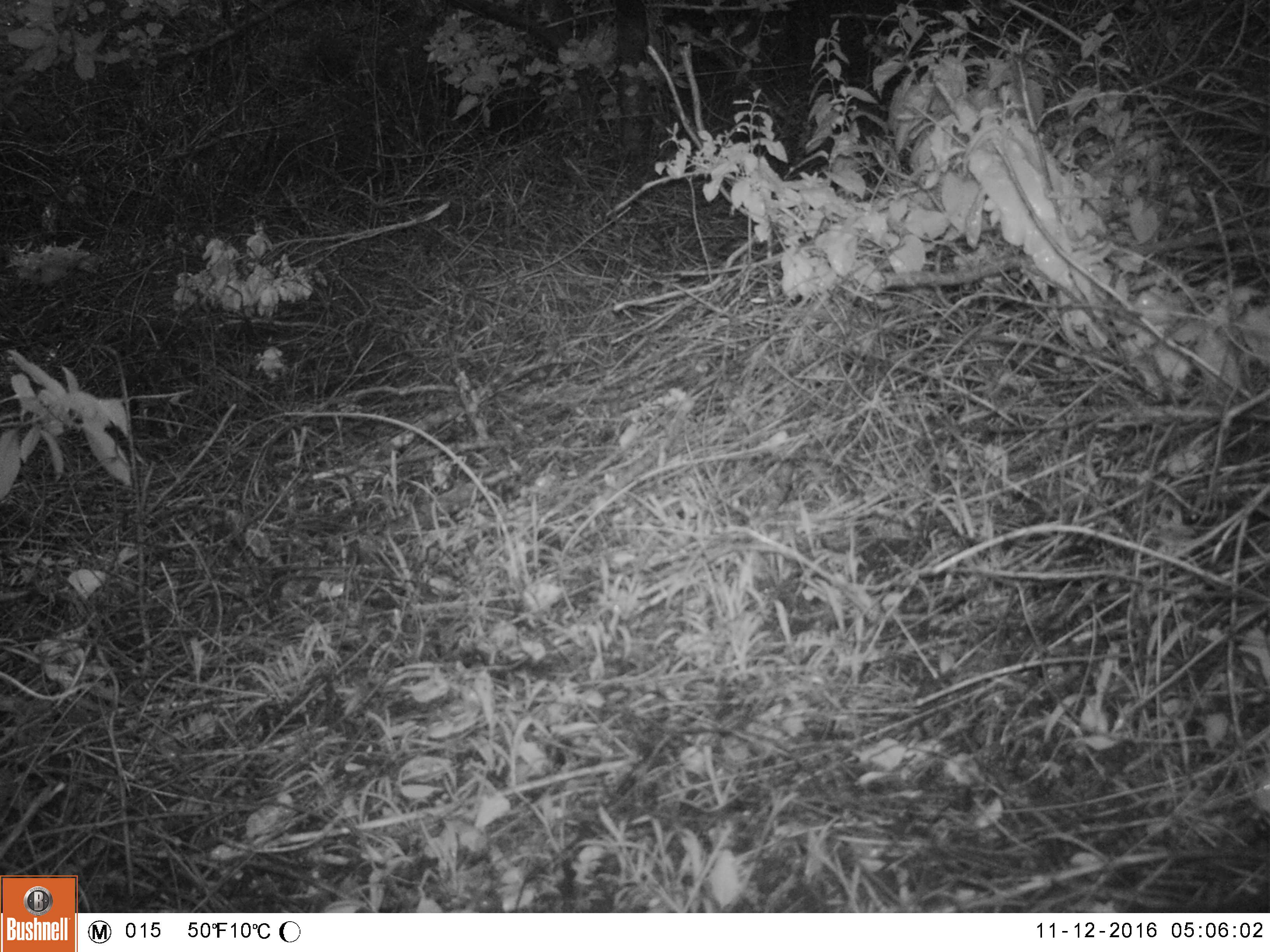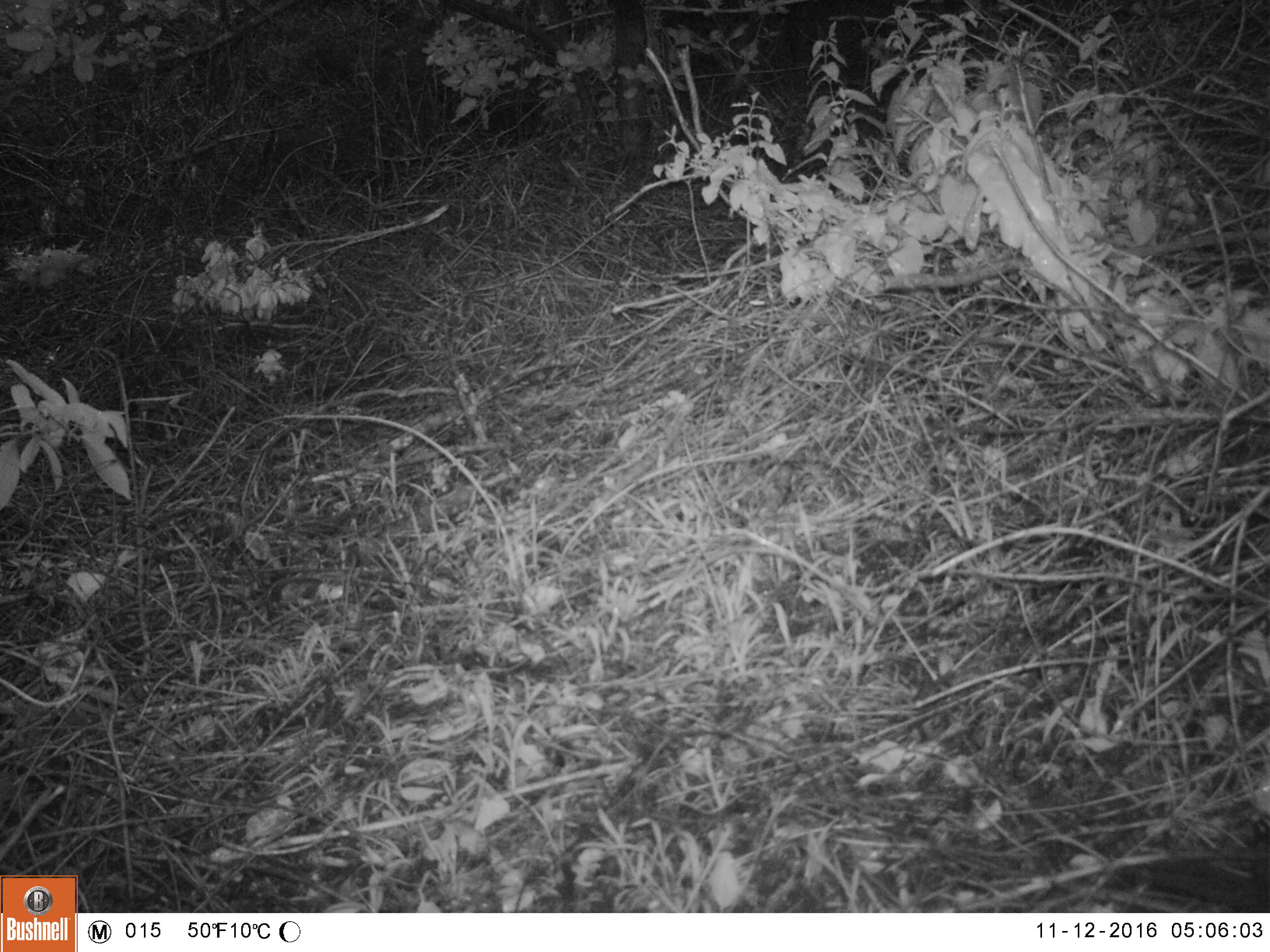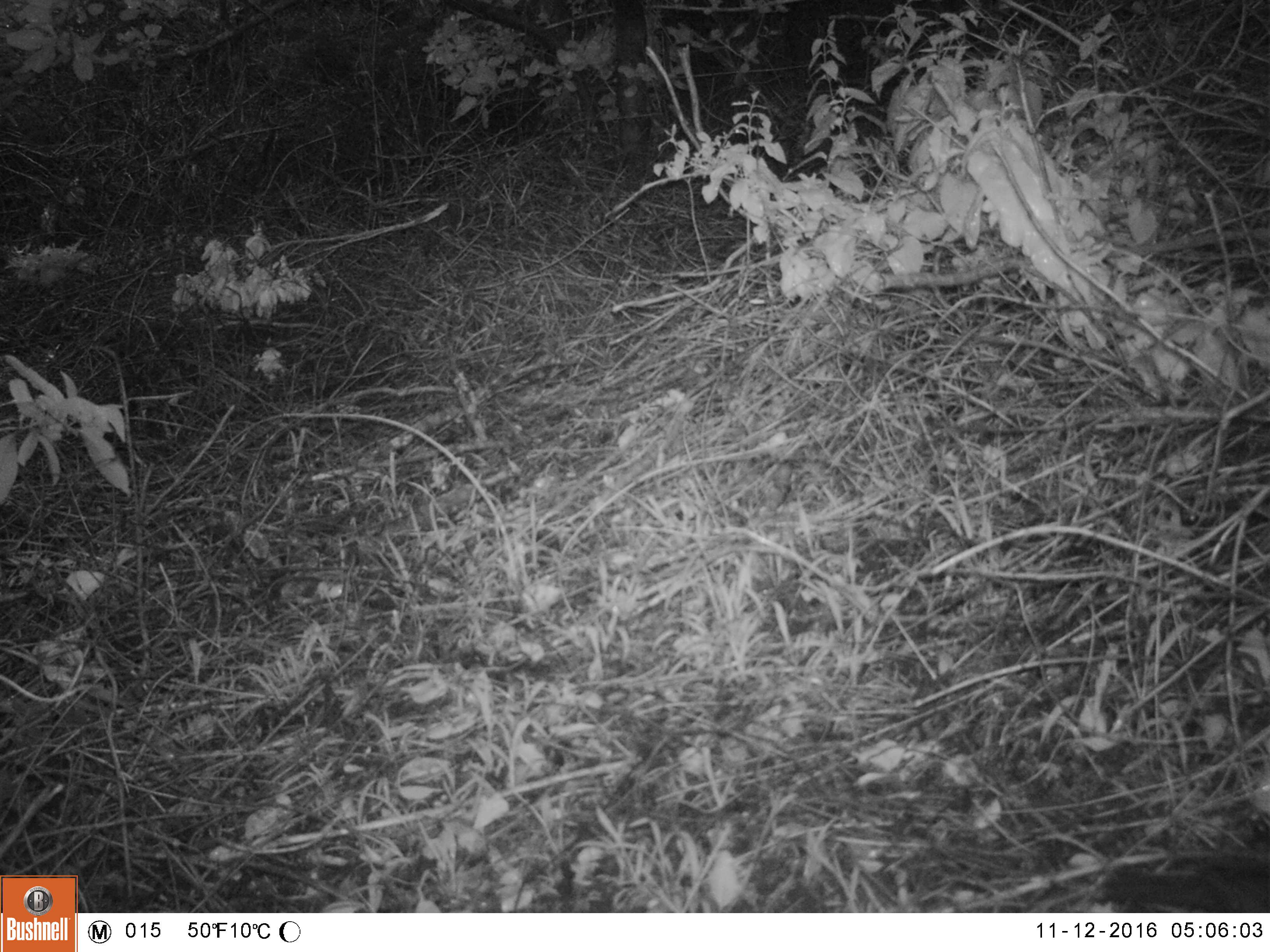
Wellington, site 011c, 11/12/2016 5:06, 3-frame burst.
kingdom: Animalia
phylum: Chordata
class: Aves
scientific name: Aves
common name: bird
Bird (Aves).